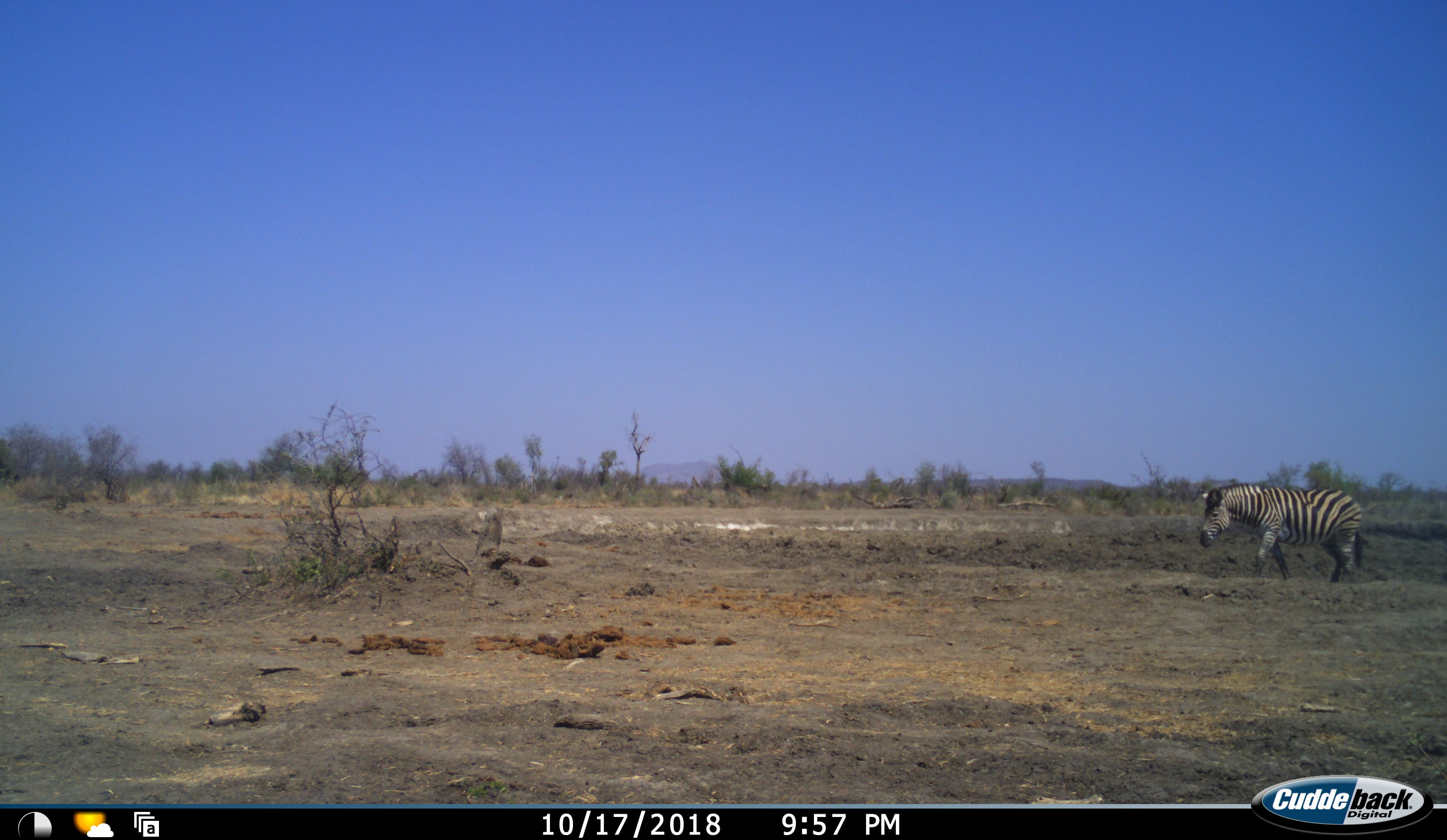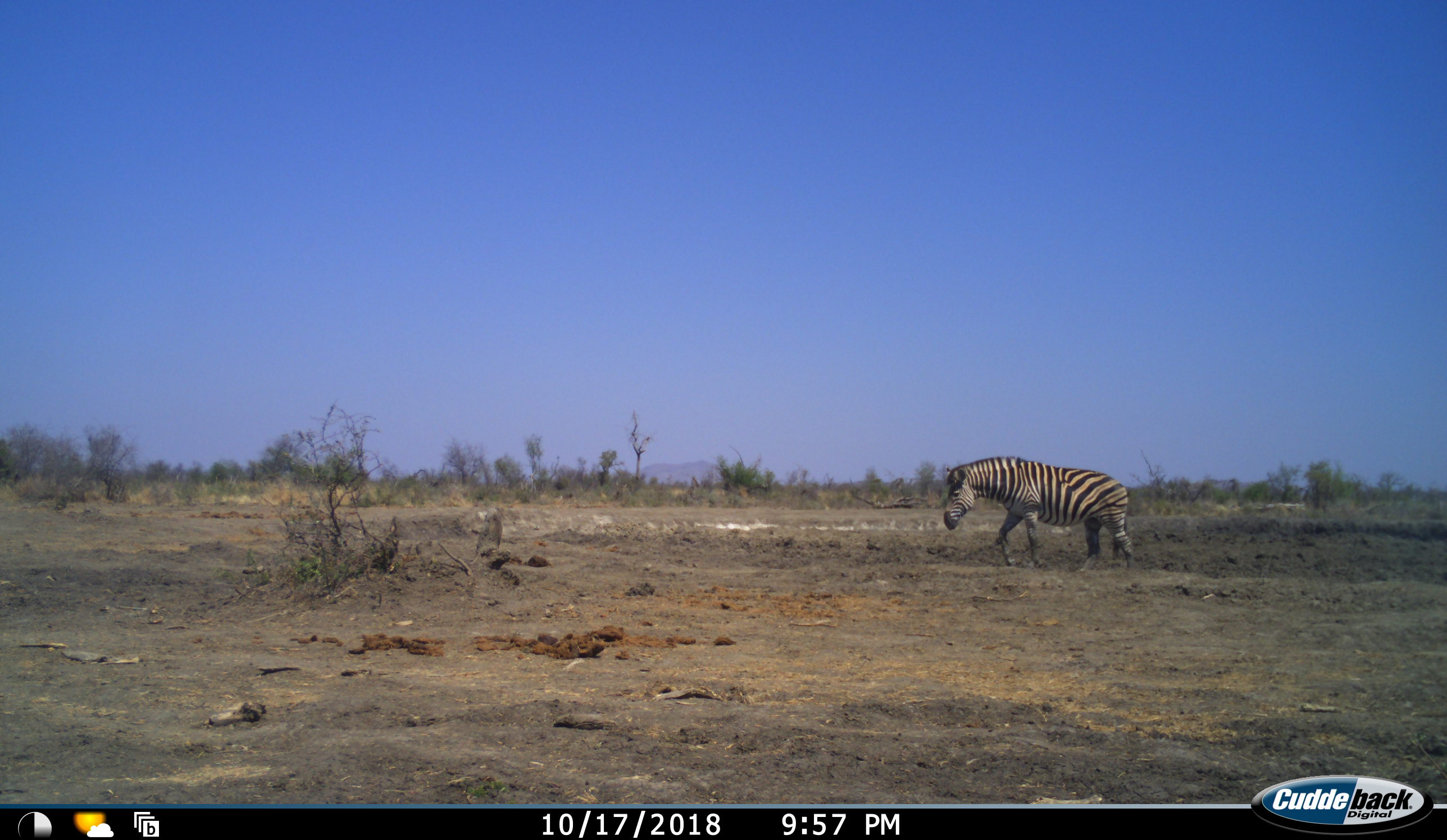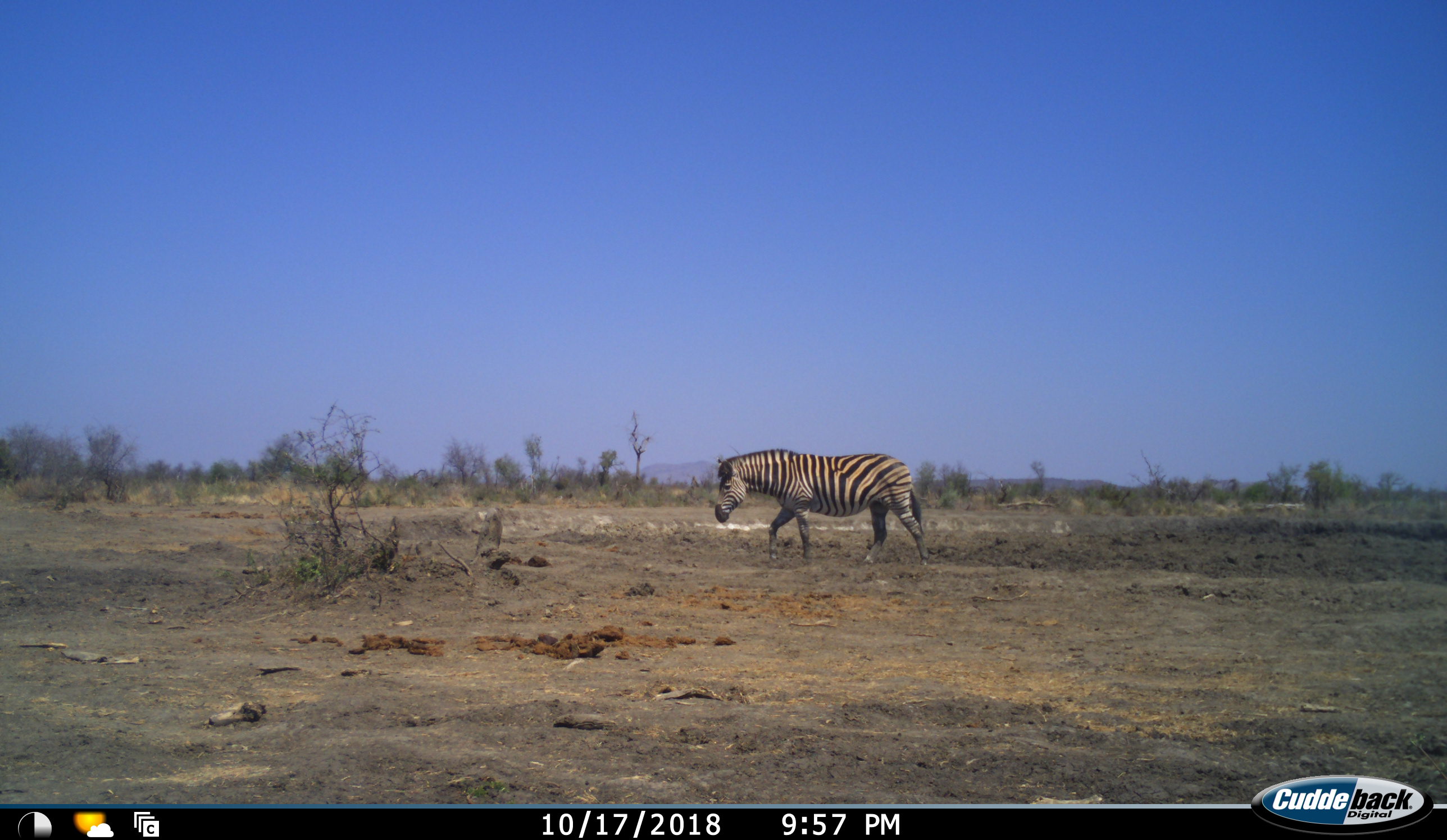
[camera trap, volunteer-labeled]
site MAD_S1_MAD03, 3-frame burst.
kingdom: Animalia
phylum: Chordata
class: Mammalia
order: Perissodactyla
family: Equidae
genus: Equus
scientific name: Equus quagga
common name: plains zebra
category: zebraplains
Zebraplains (plains zebra) (Equus quagga), count 1. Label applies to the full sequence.